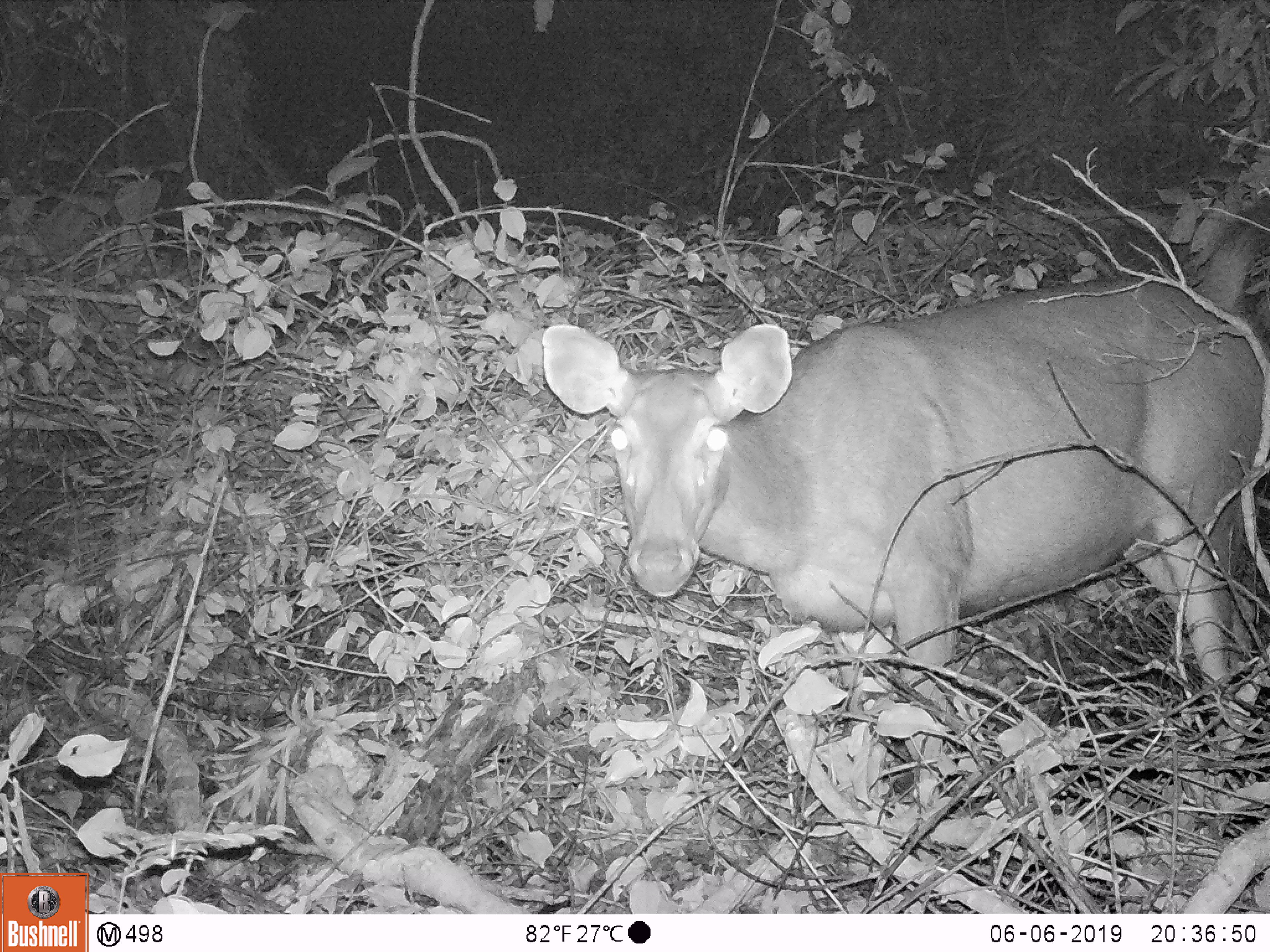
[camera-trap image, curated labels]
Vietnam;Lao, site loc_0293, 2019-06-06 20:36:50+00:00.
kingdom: Animalia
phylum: Chordata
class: Mammalia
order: Artiodactyla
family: Cervidae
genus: Rusa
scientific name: Rusa unicolor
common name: sambar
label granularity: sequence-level